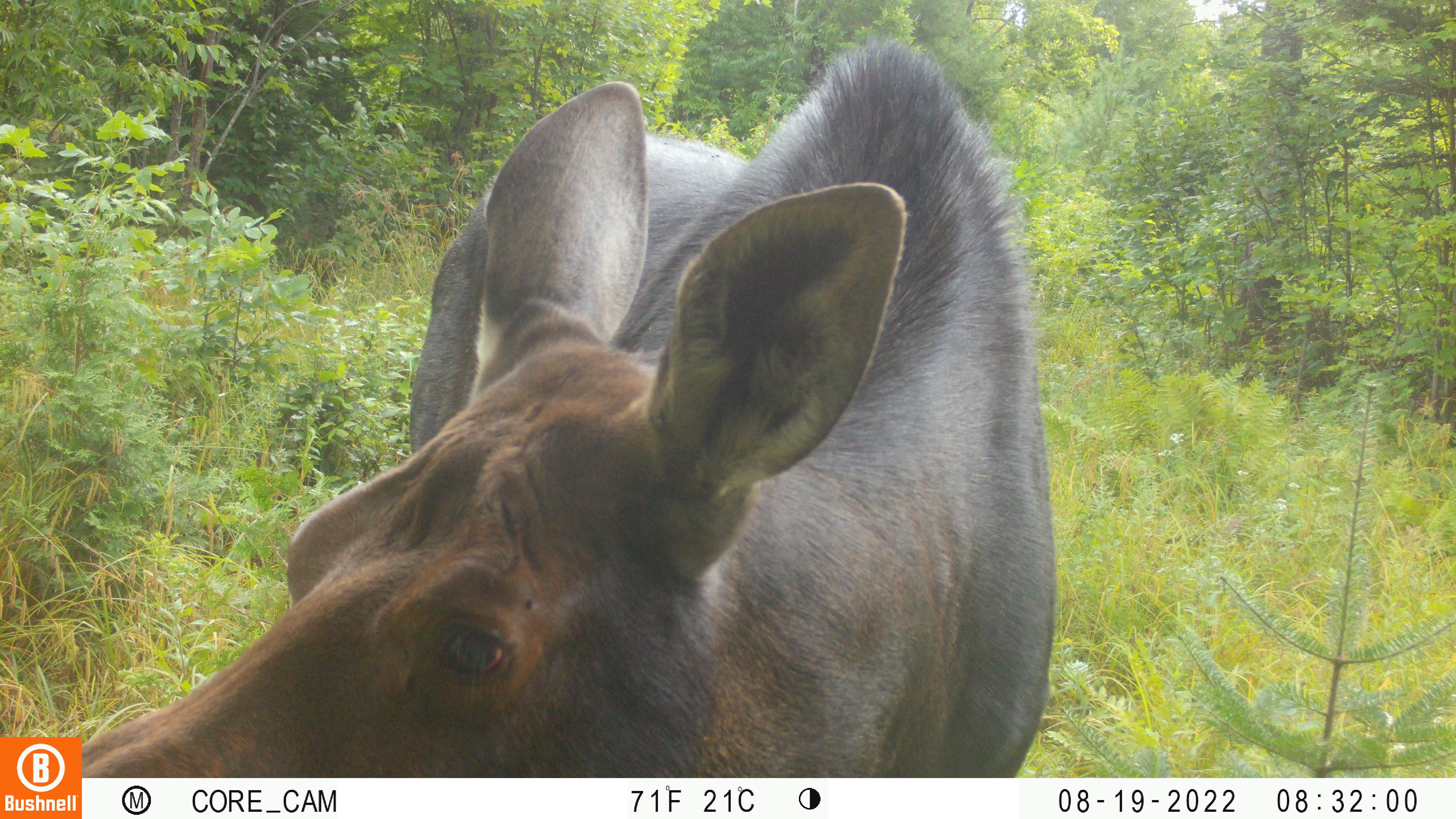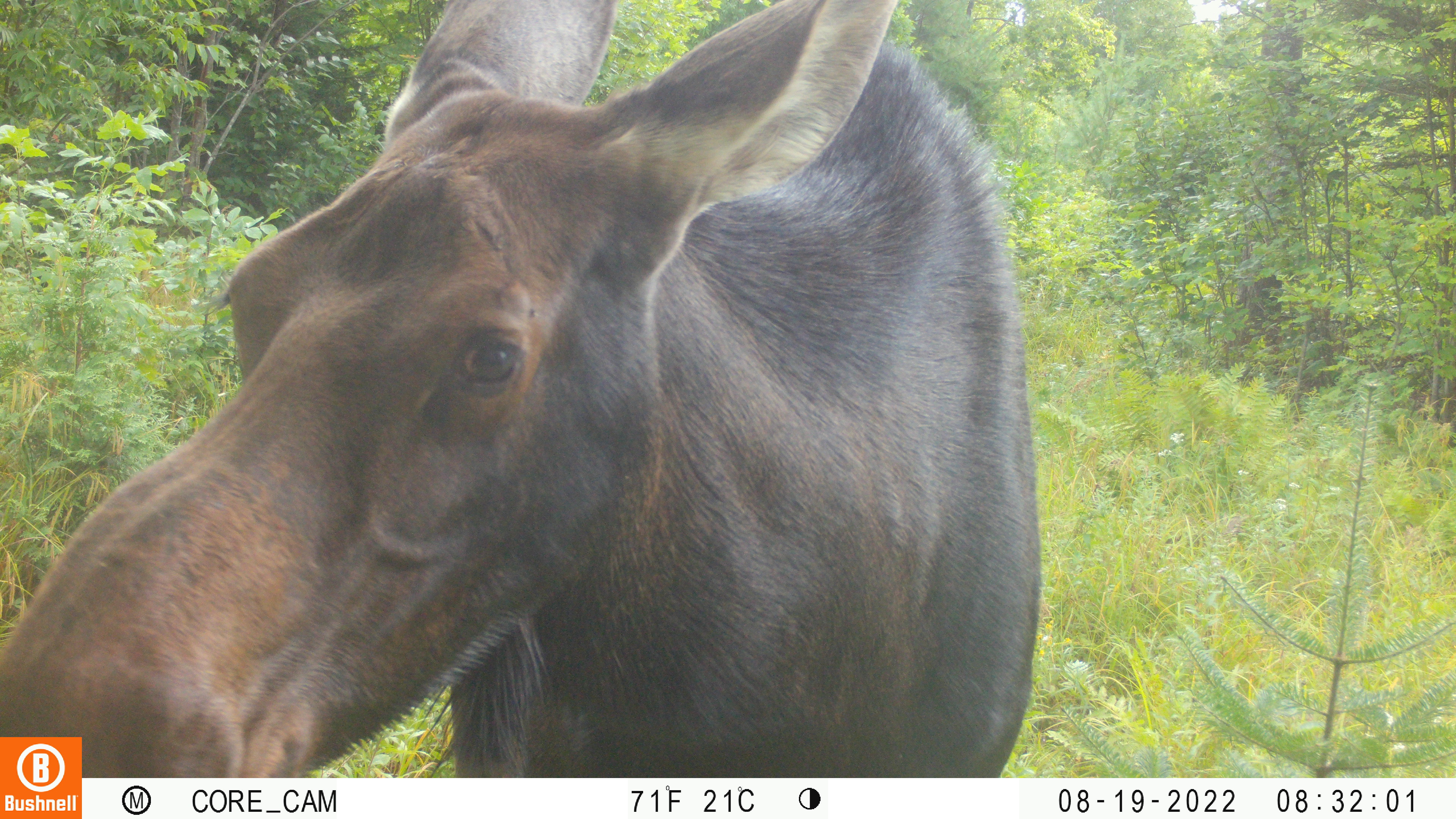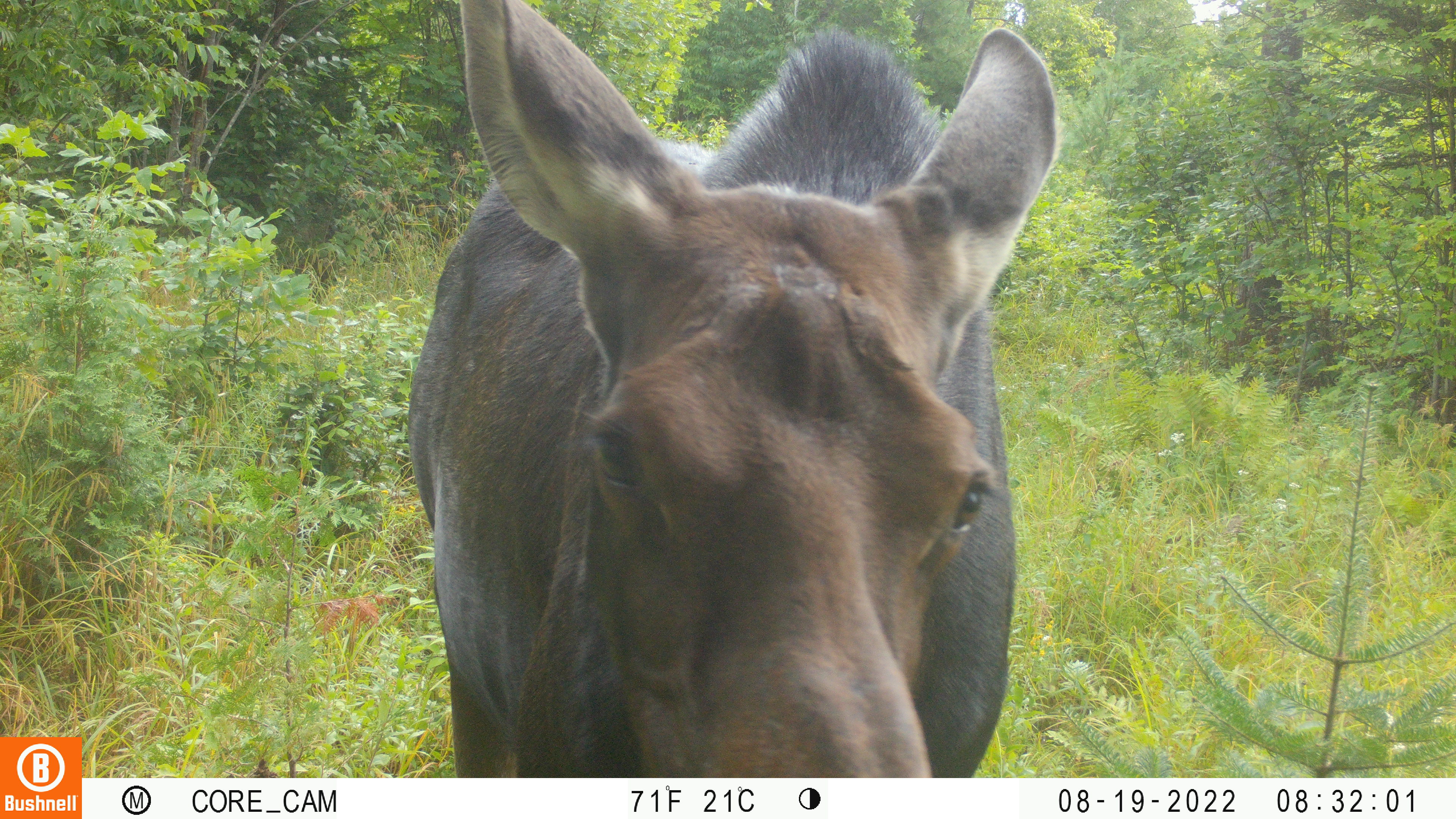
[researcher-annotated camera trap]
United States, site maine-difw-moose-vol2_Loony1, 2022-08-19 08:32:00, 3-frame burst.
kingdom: Animalia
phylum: Chordata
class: Mammalia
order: Artiodactyla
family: Cervidae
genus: Alces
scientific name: Alces alces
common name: moose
Moose (Alces alces).